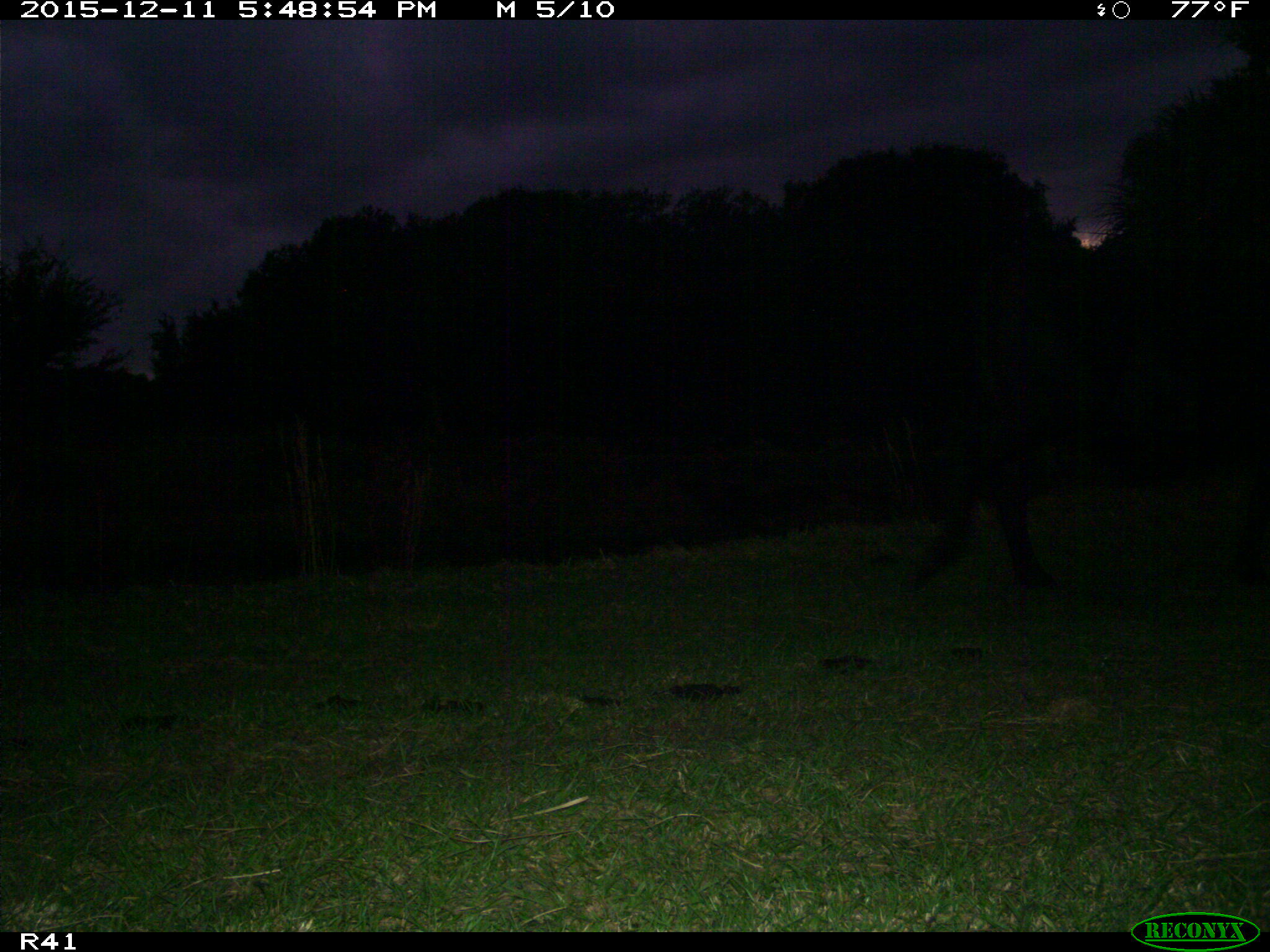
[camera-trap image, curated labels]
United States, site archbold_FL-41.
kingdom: Animalia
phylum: Chordata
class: Mammalia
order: Artiodactyla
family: Bovidae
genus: Bos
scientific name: Bos taurus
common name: domestic cow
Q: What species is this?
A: Bos taurus (domestic cow).